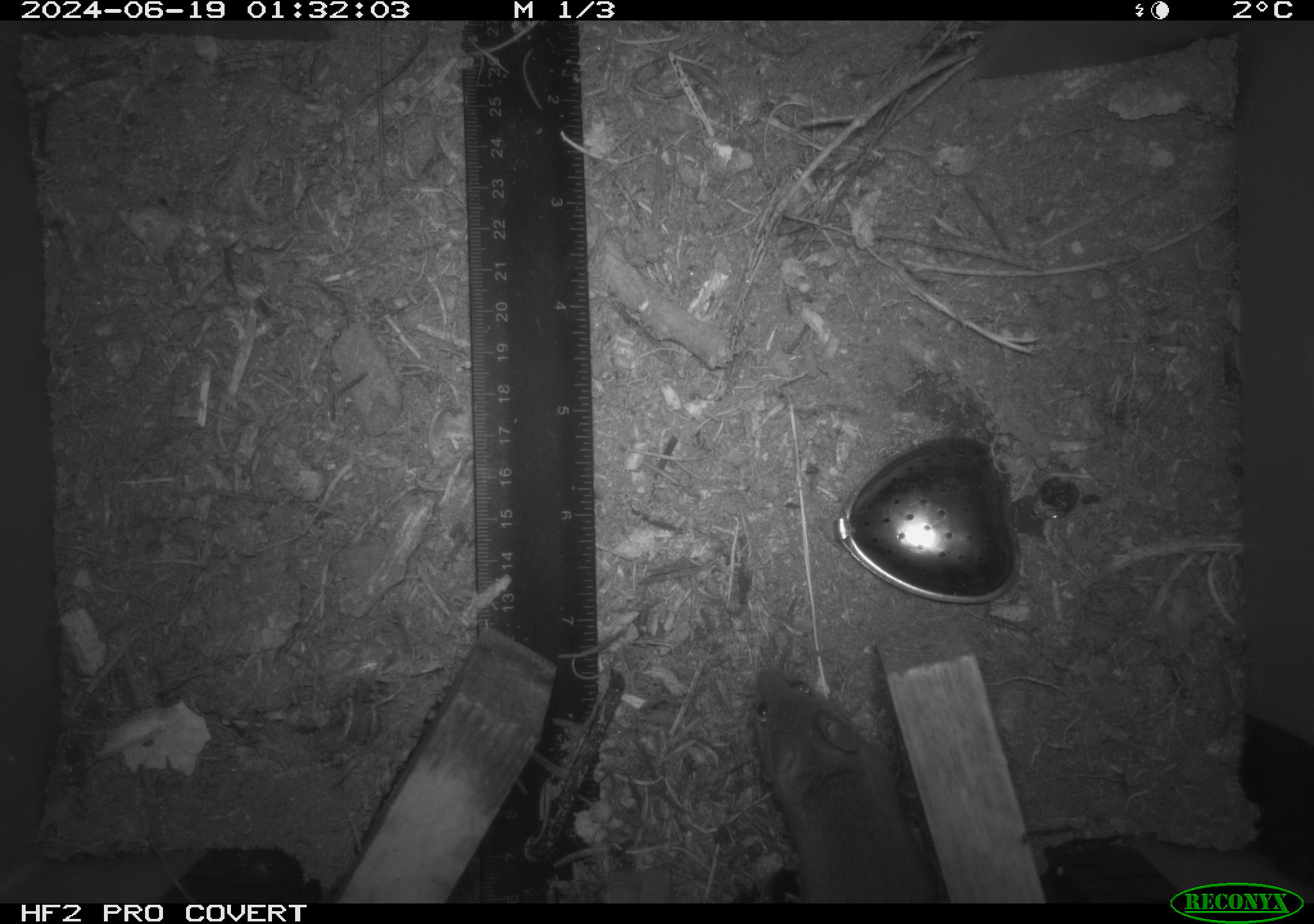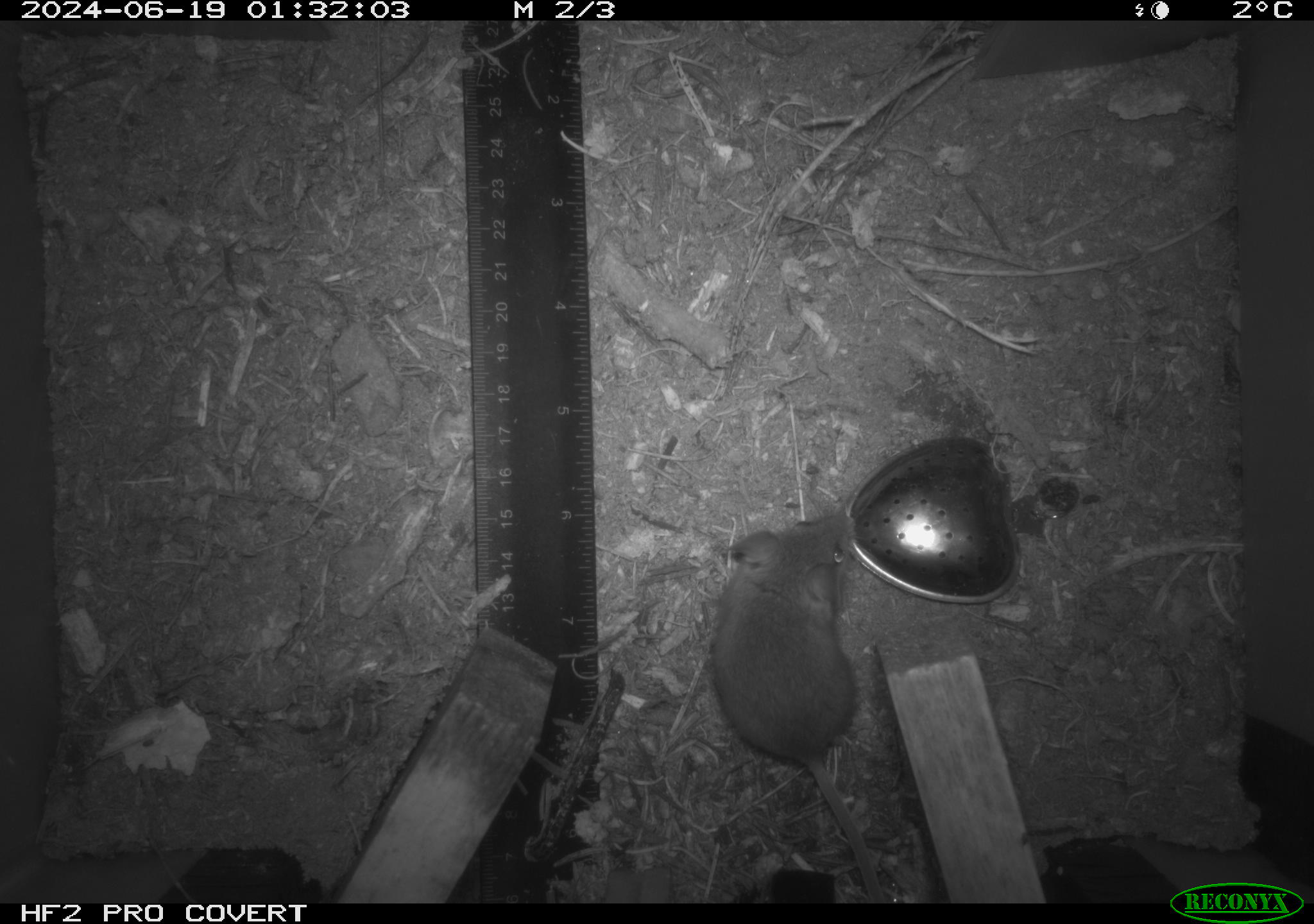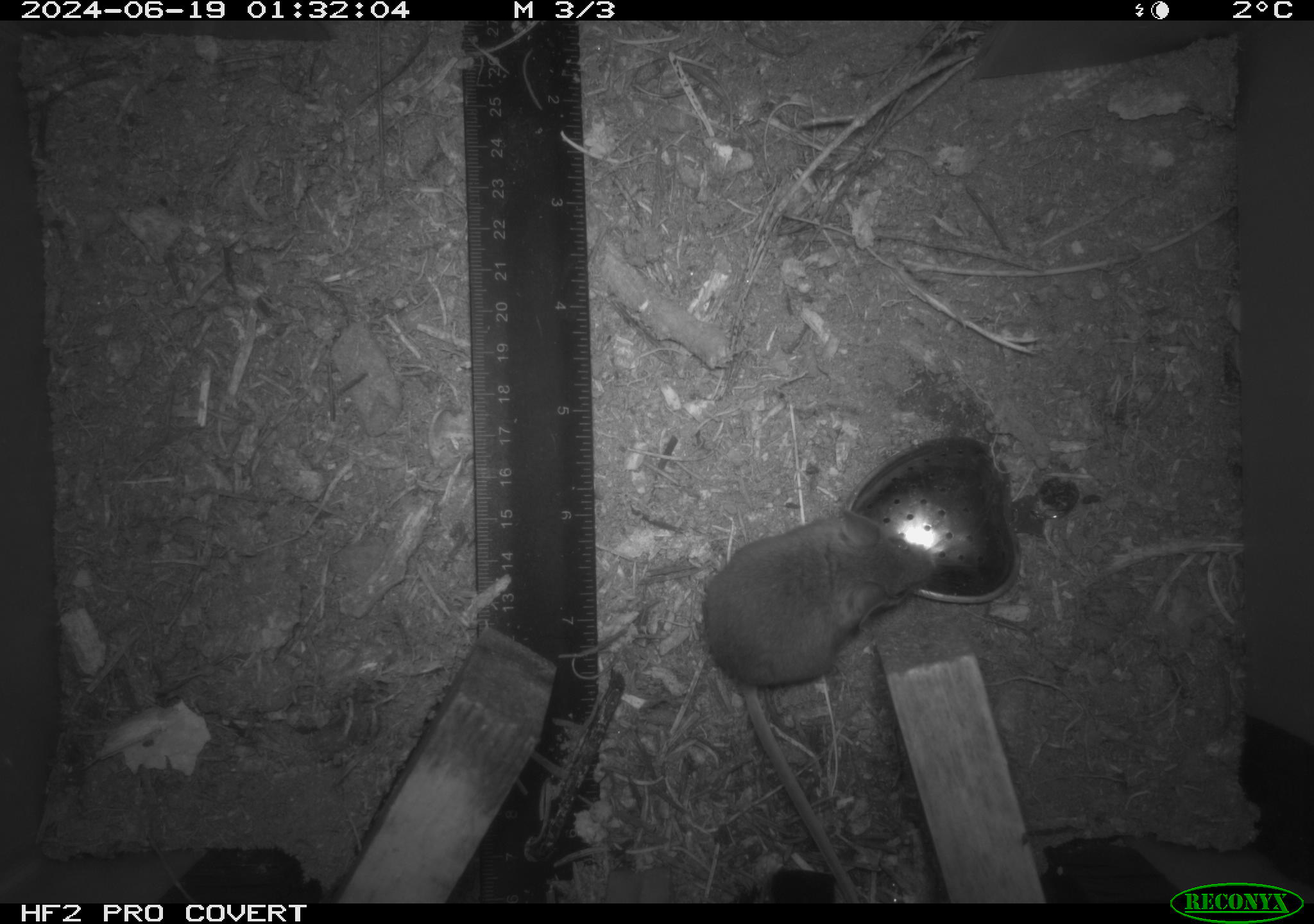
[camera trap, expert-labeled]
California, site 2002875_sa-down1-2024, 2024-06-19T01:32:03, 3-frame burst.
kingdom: Animalia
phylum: Chordata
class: Mammalia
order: Rodentia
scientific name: Rodentia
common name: rodent